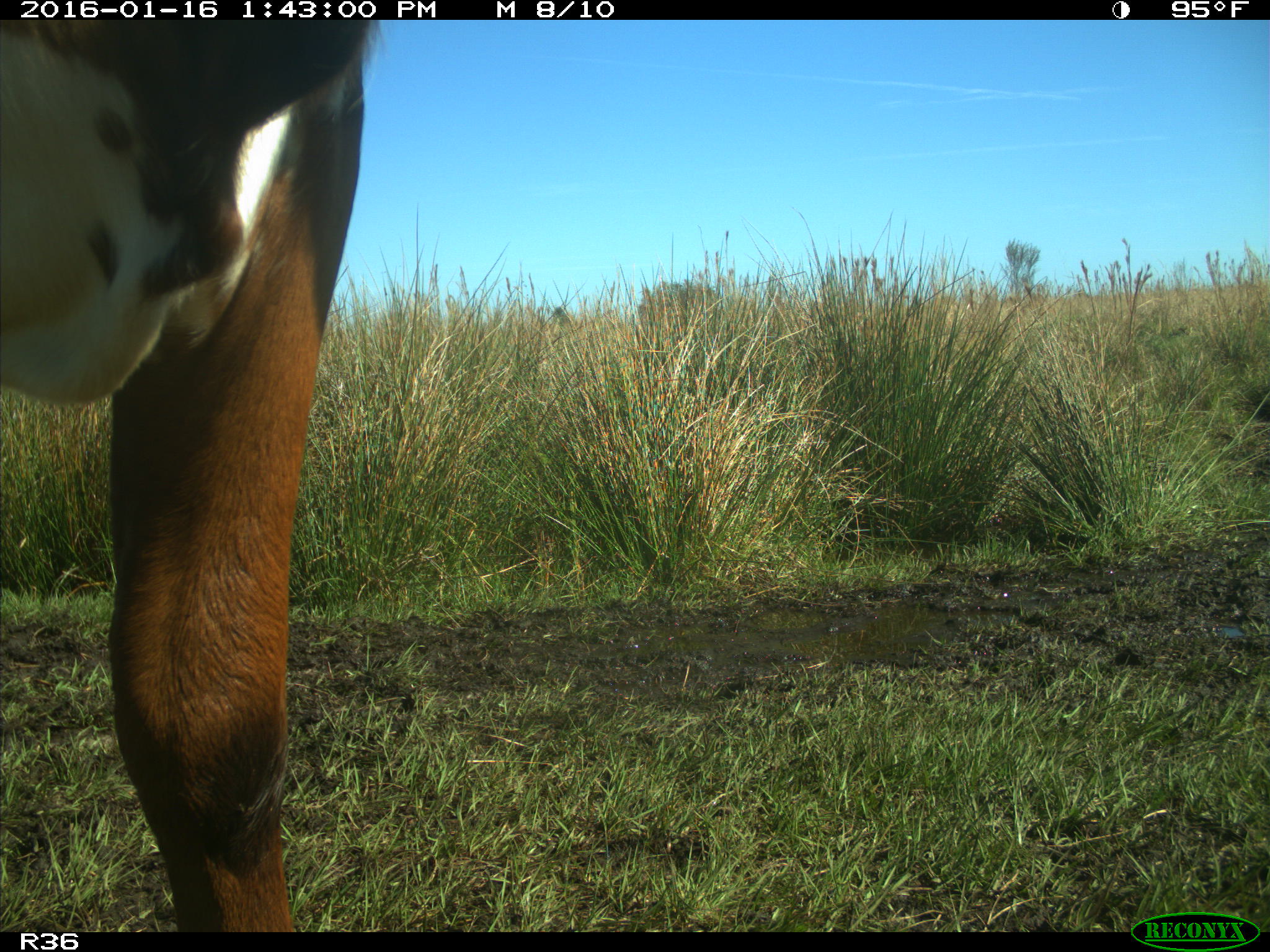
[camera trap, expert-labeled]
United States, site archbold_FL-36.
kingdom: Animalia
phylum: Chordata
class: Mammalia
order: Artiodactyla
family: Bovidae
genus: Bos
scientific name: Bos taurus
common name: domestic cow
Bos taurus (domestic cow).